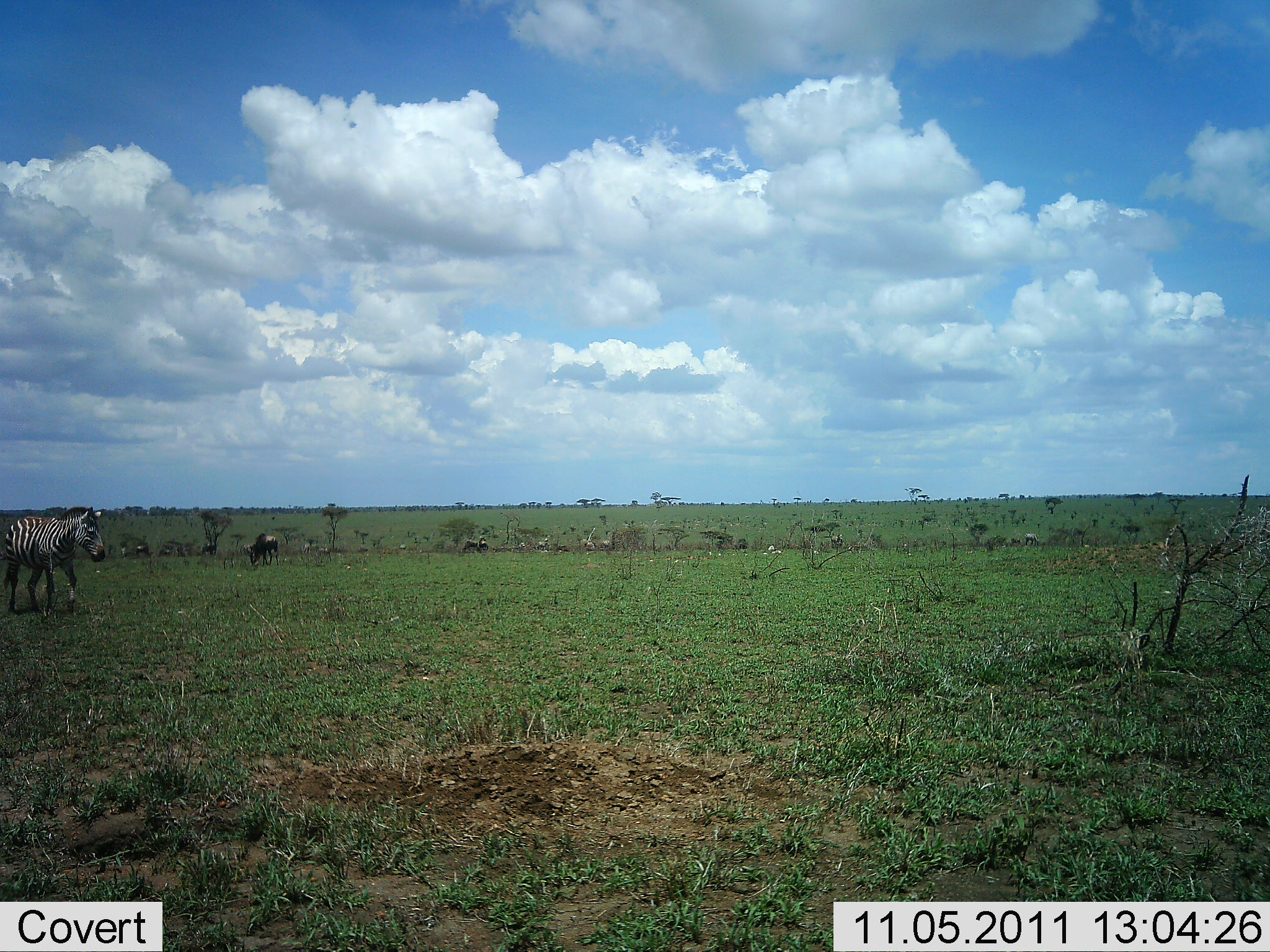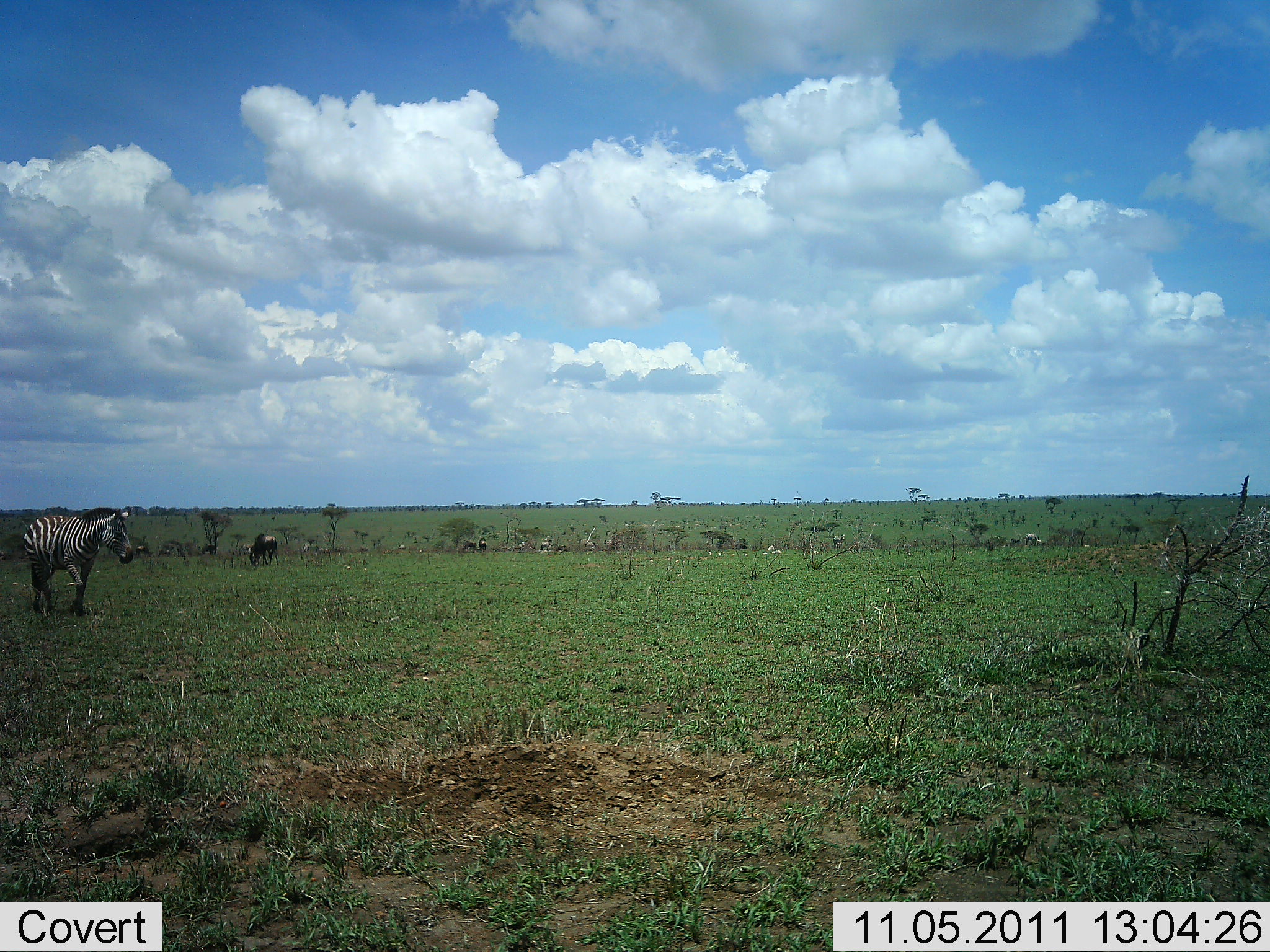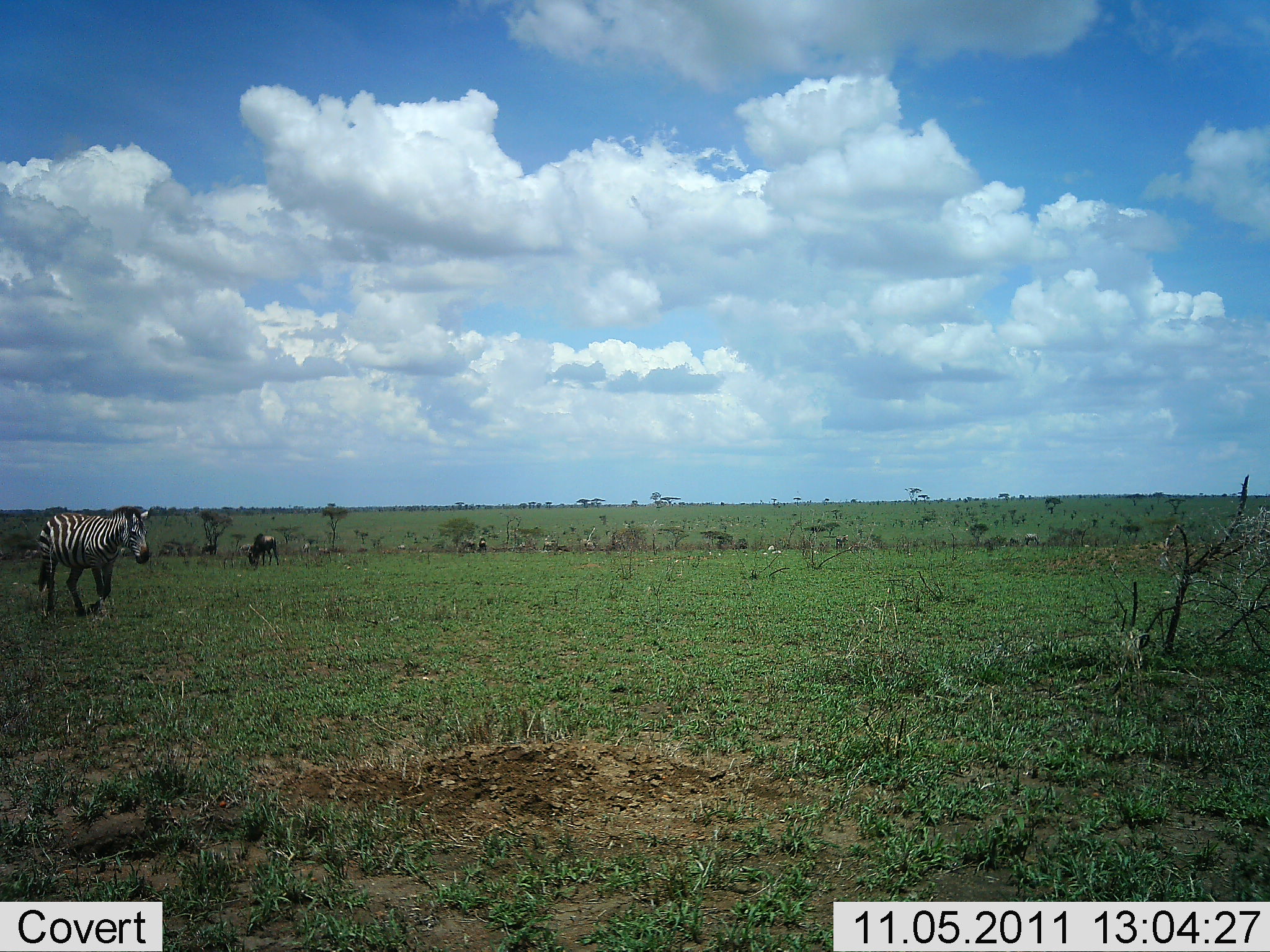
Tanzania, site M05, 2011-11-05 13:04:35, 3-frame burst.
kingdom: Animalia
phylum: Chordata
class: Mammalia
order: Perissodactyla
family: Equidae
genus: Equus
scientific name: Equus quagga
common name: plains zebra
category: zebra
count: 1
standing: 18%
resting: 0%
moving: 82%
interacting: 0%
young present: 0%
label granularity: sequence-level